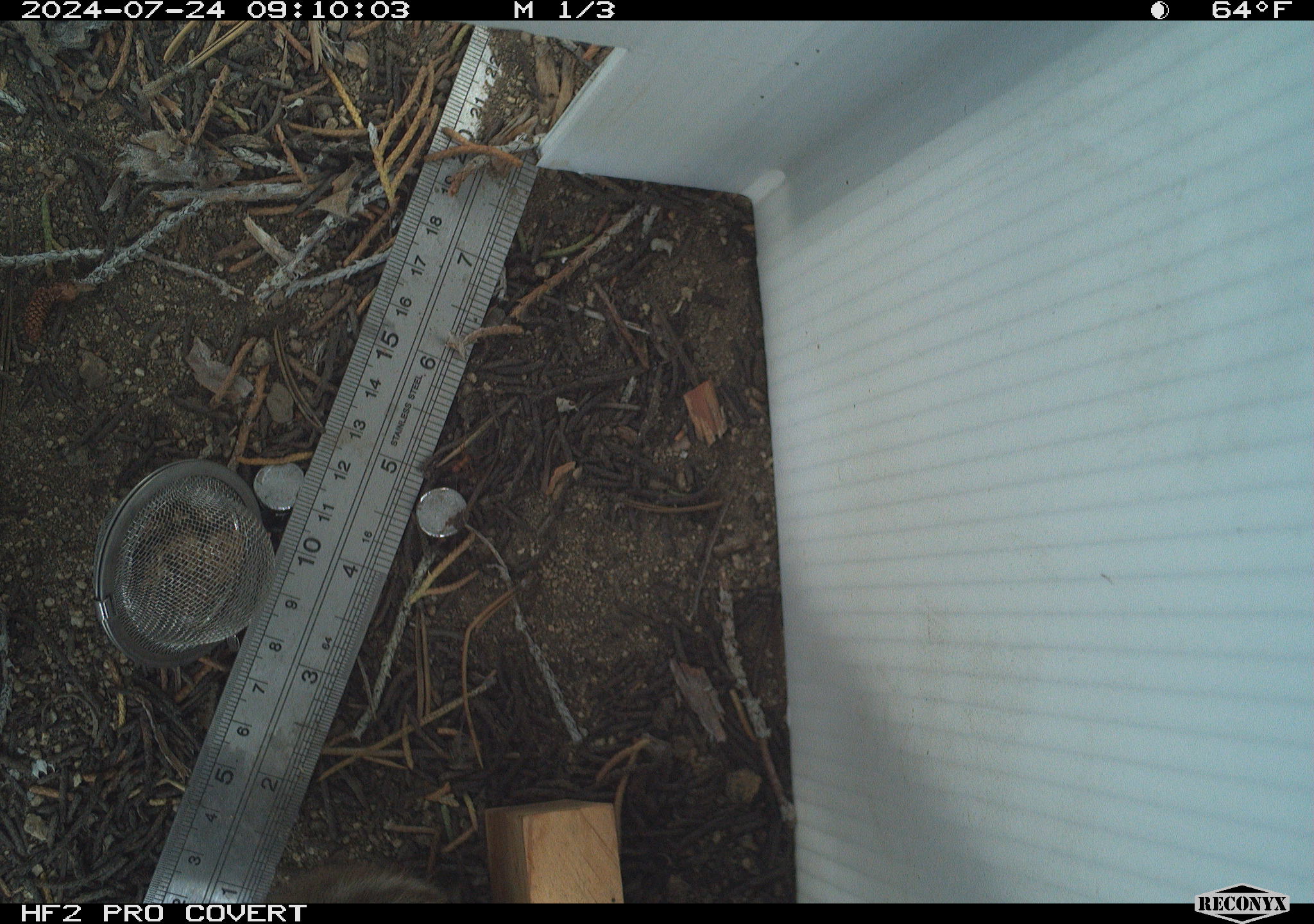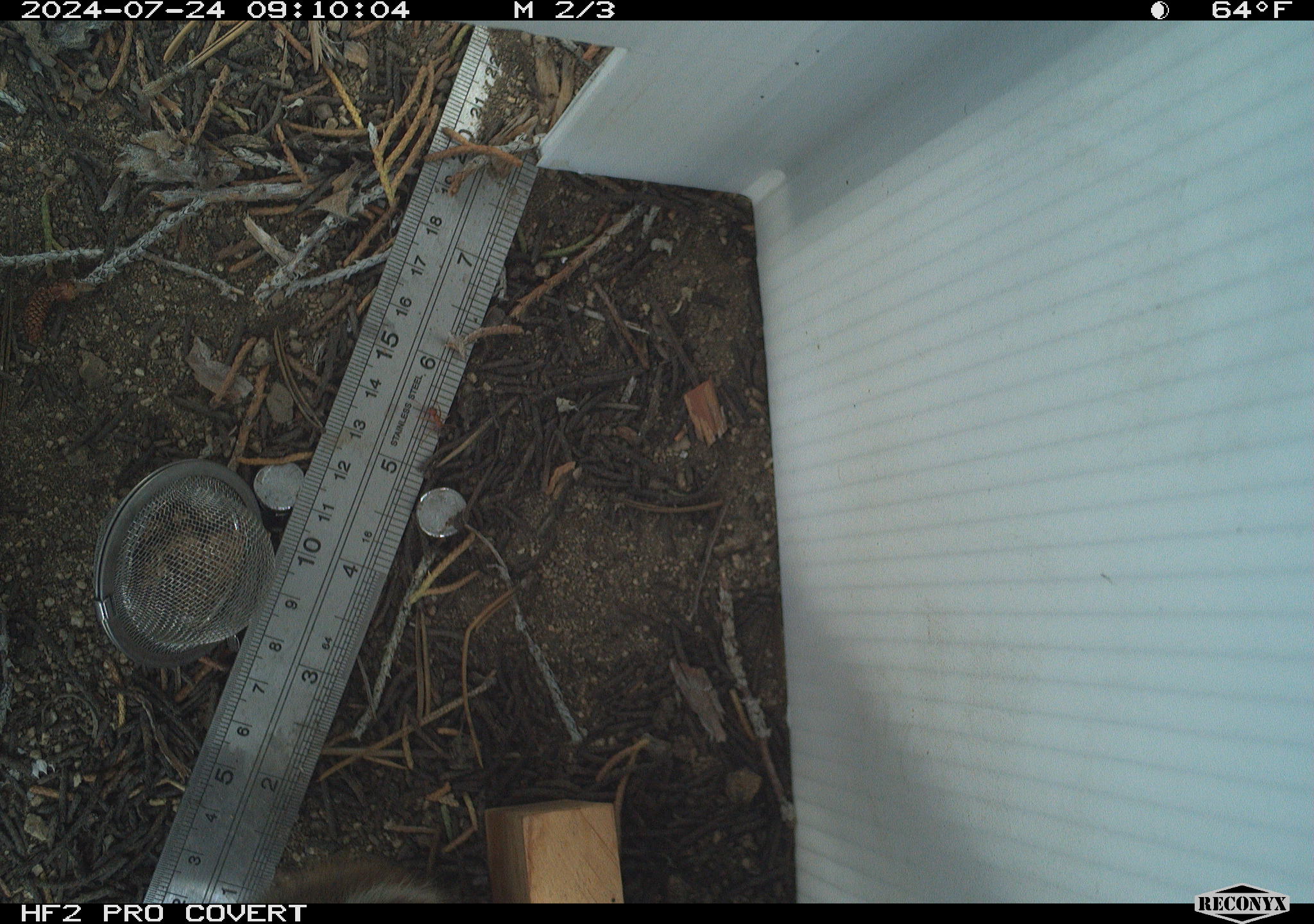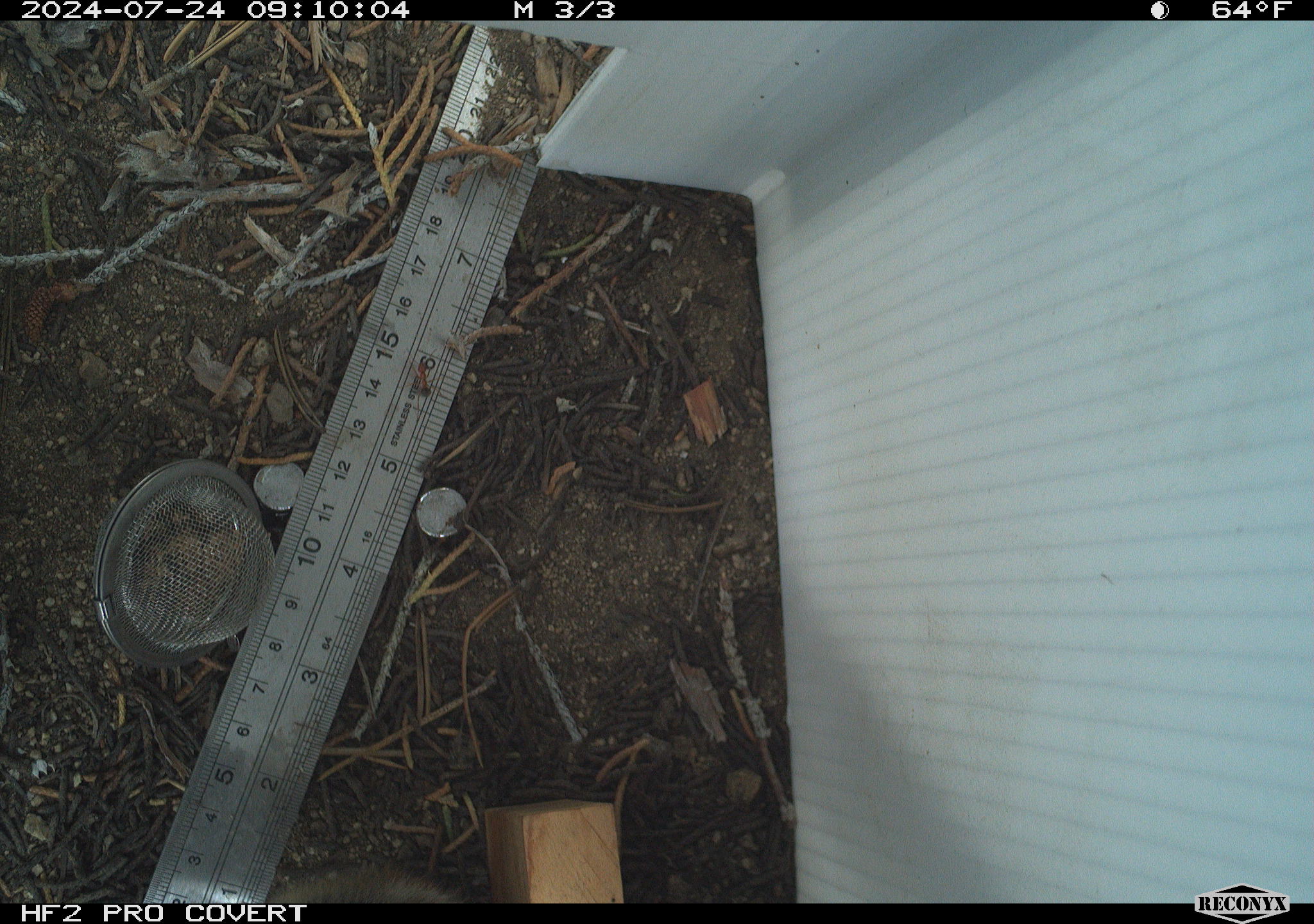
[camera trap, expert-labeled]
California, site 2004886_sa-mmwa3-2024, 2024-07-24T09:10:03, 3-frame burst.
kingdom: Animalia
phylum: Chordata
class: Mammalia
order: Rodentia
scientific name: Rodentia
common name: mouse species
Mouse species (Rodentia).